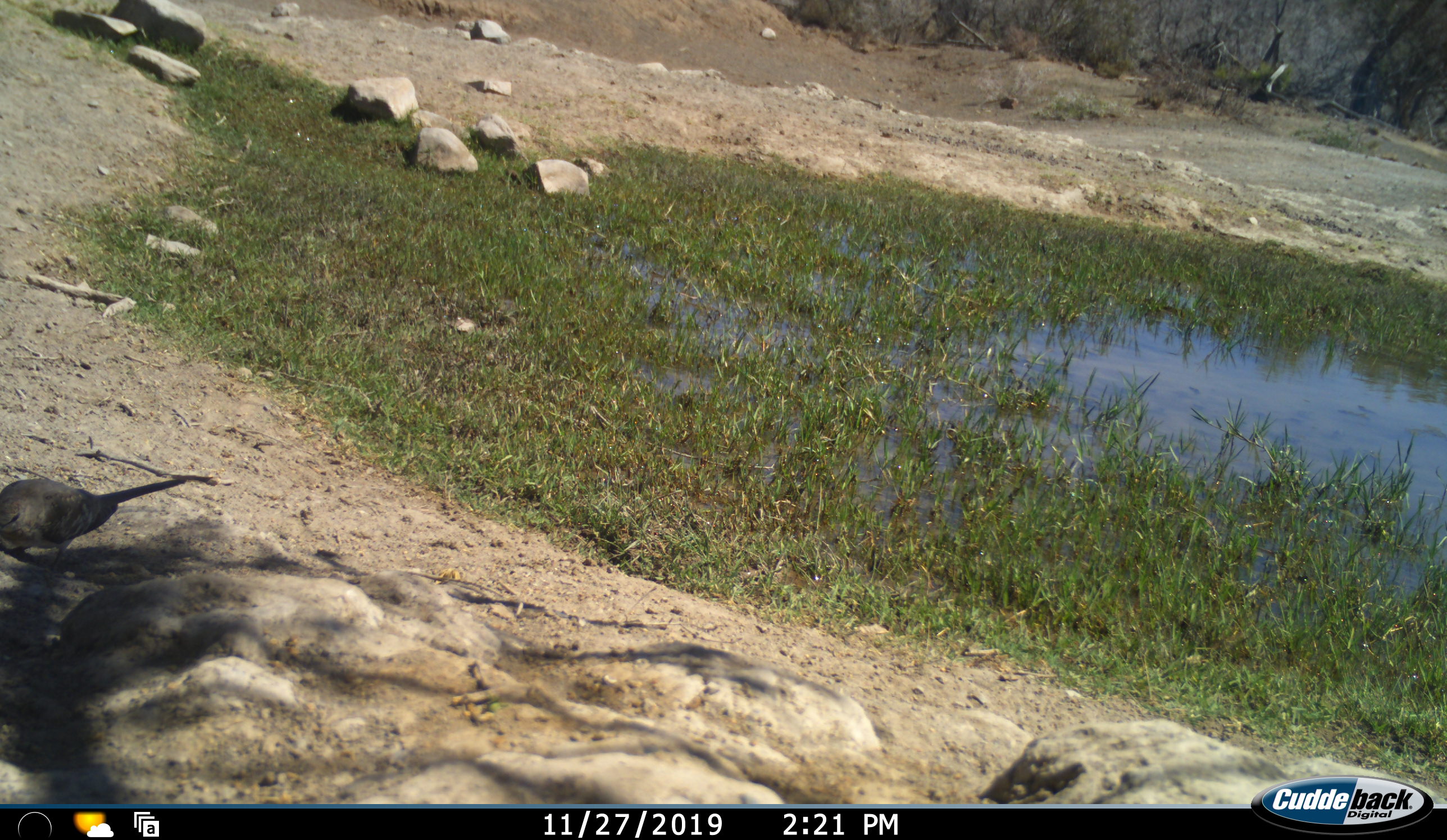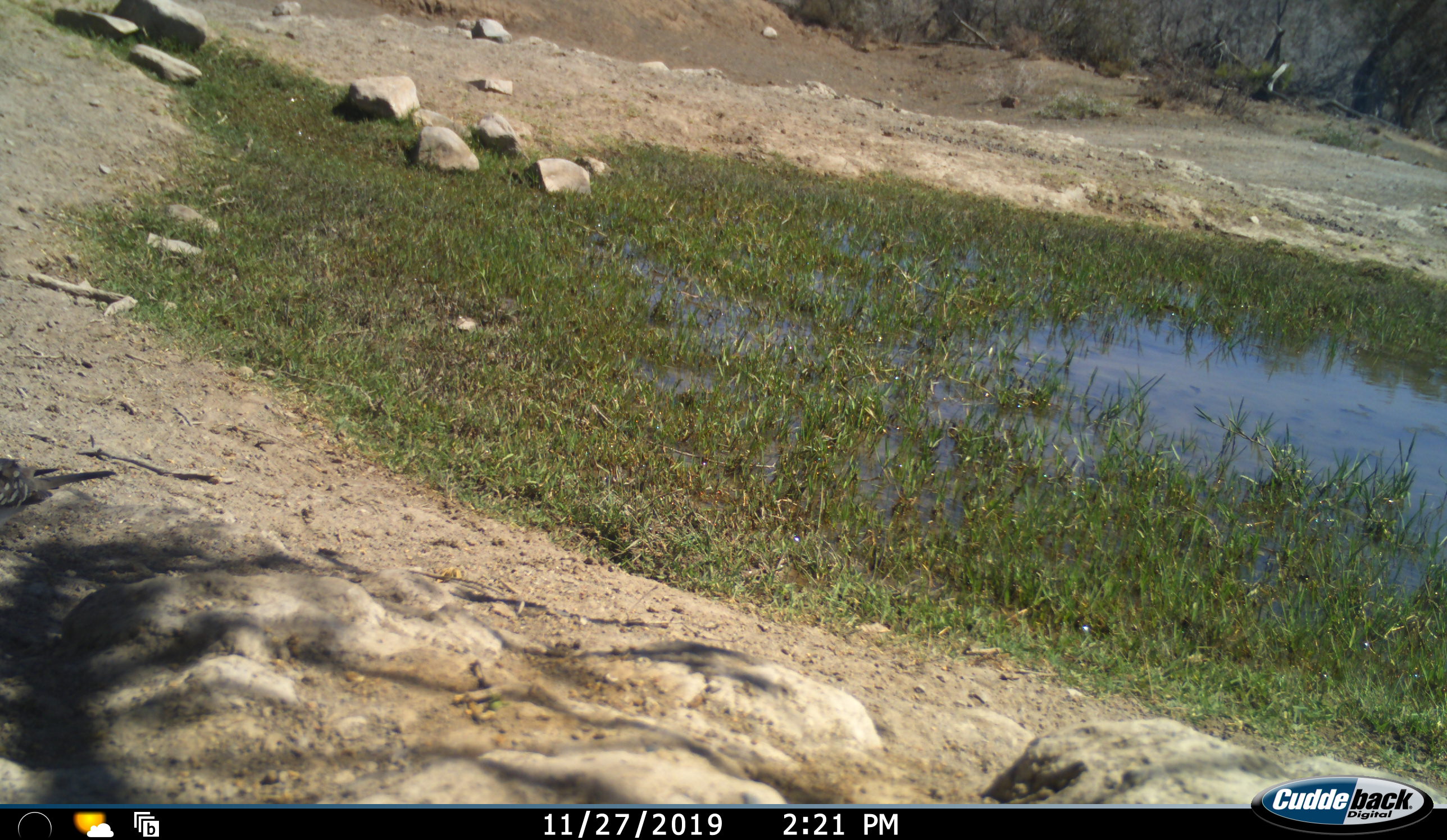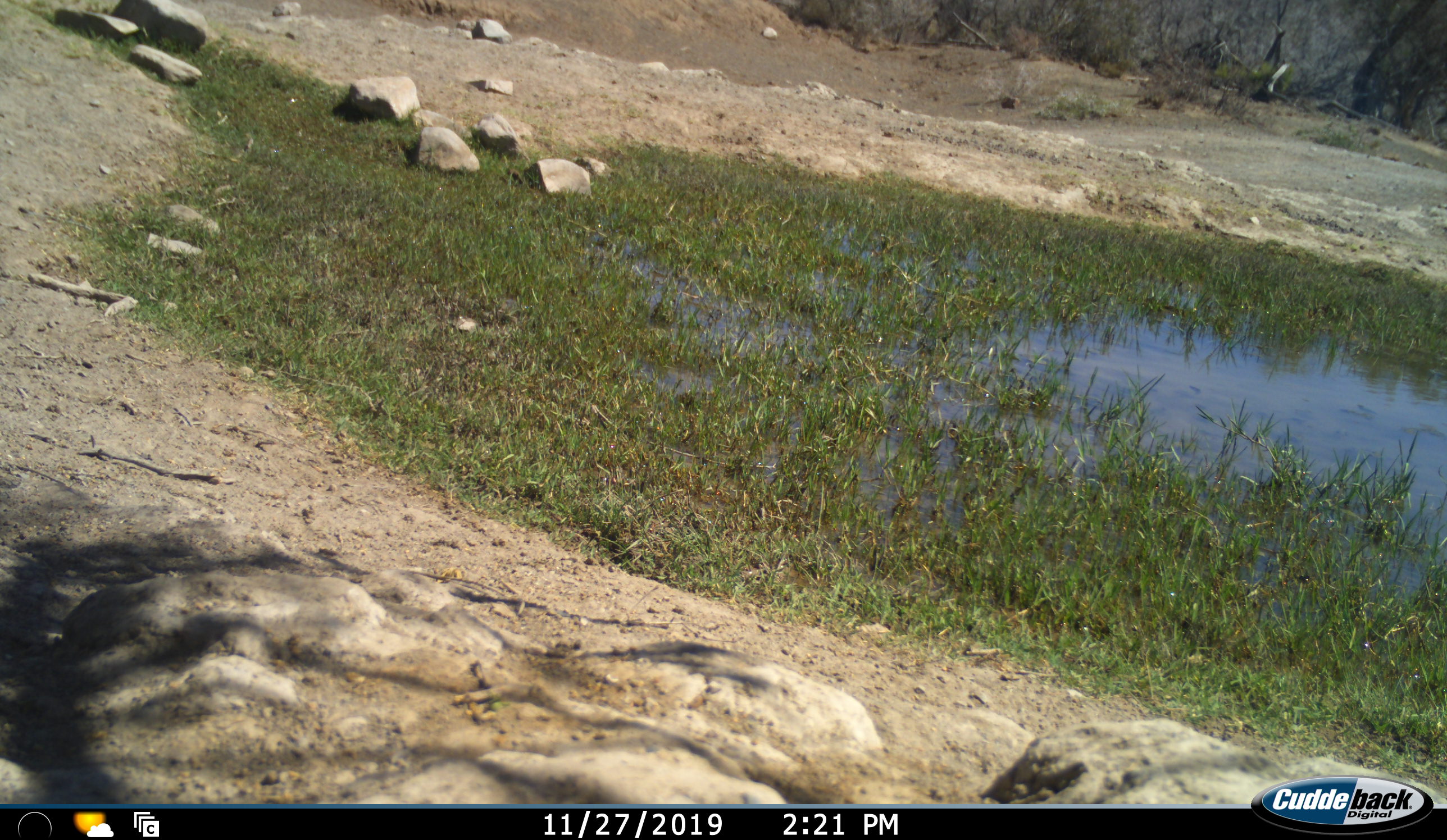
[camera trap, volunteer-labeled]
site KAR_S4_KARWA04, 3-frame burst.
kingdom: Animalia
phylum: Chordata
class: Aves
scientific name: Aves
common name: bird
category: birdother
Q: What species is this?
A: Birdother (bird) (Aves).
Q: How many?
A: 1.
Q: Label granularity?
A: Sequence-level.